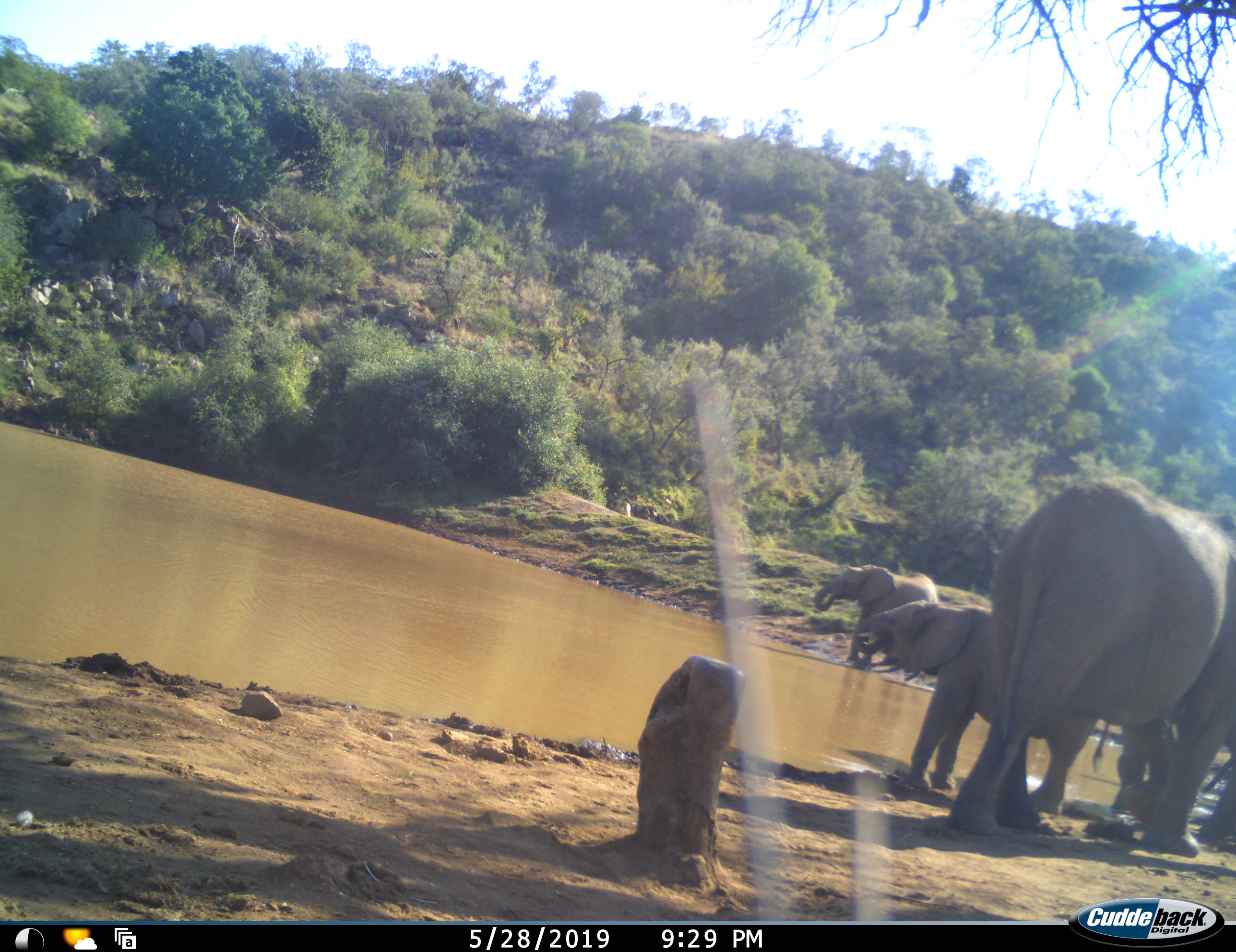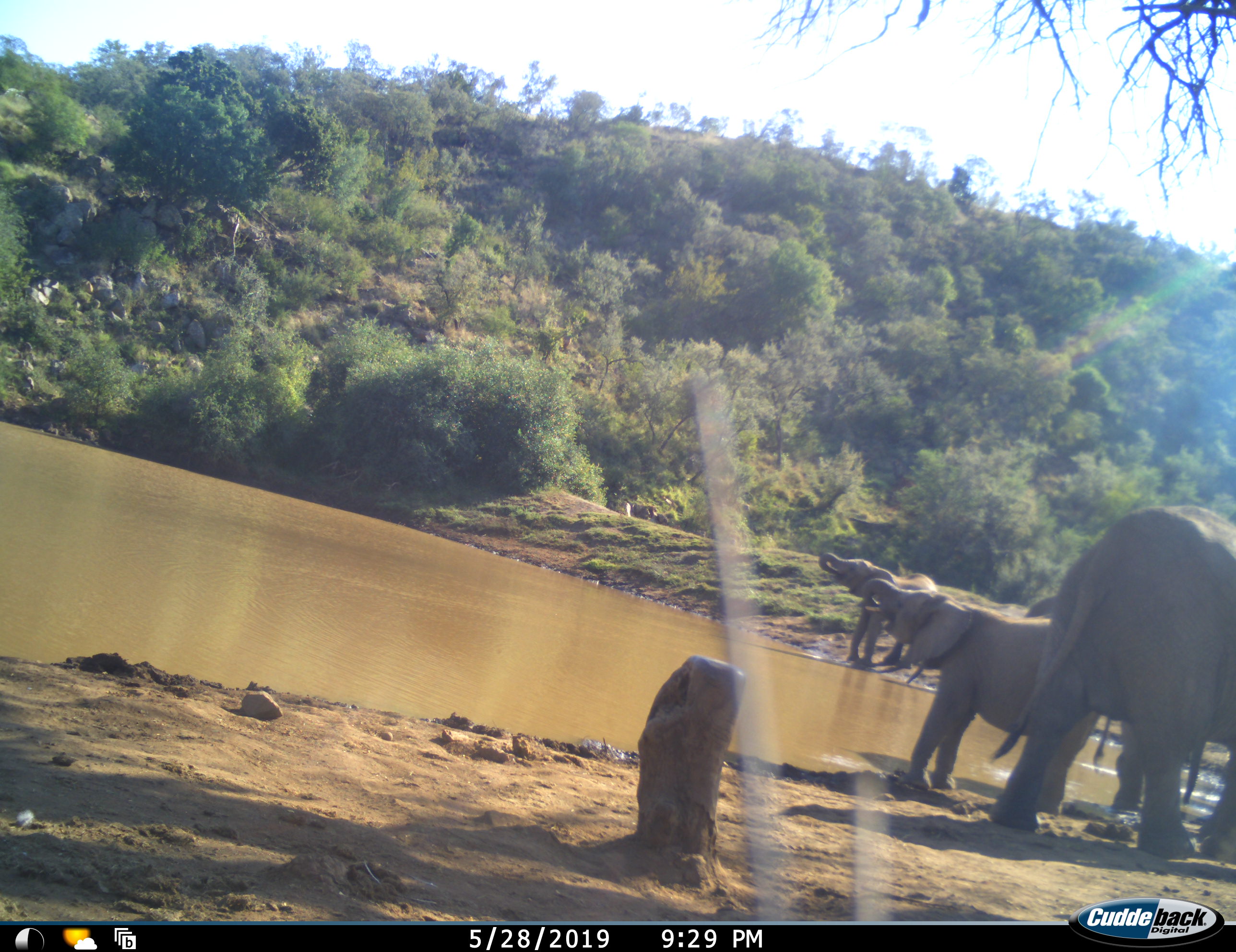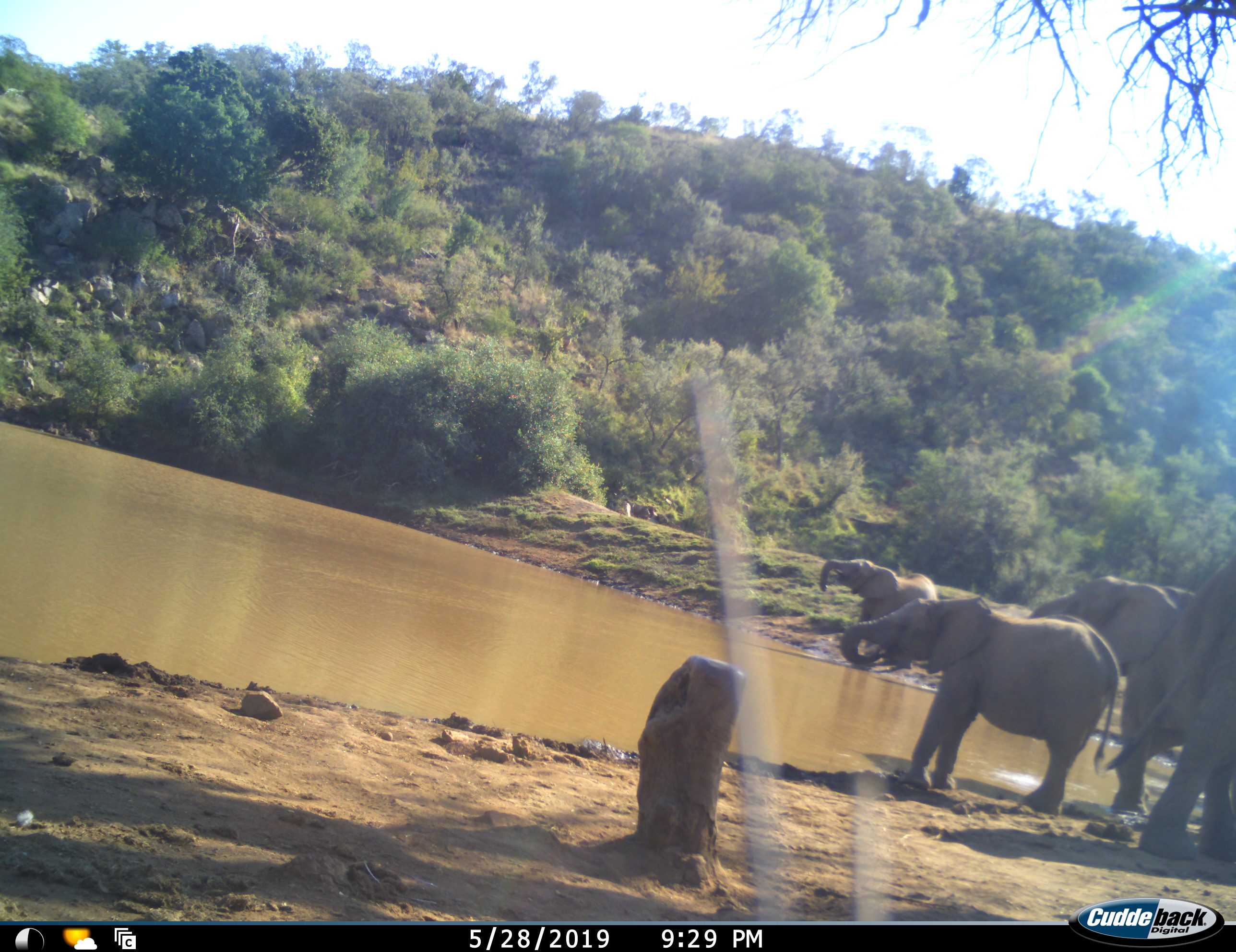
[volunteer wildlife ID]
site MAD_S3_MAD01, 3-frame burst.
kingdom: Animalia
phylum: Chordata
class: Mammalia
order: Proboscidea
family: Elephantidae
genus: Loxodonta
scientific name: Loxodonta africana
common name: african bush elephant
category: elephant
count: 4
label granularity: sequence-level